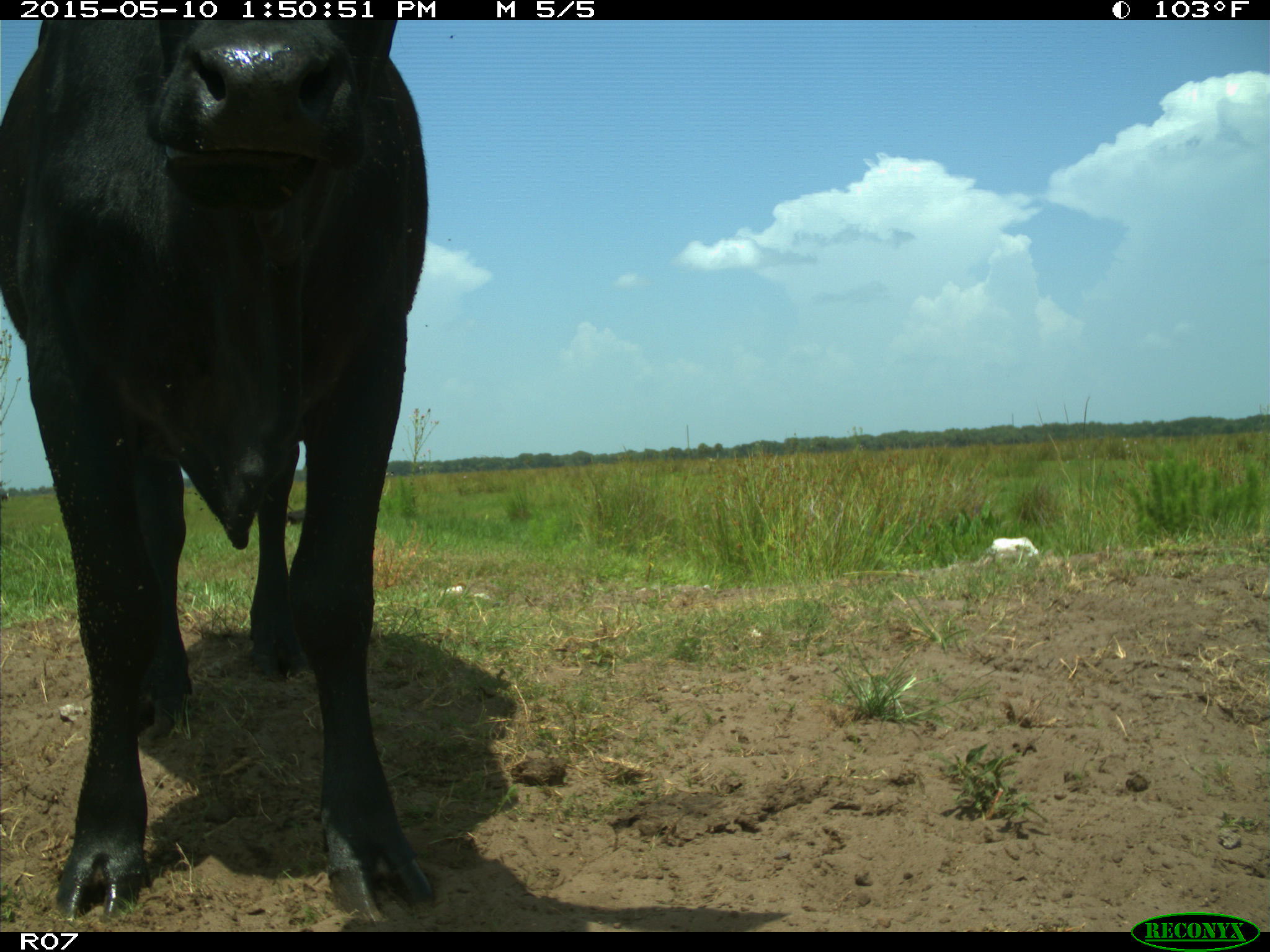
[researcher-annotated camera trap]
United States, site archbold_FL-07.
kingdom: Animalia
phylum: Chordata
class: Mammalia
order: Artiodactyla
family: Bovidae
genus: Bos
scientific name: Bos taurus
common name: domestic cow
Bos taurus (domestic cow).